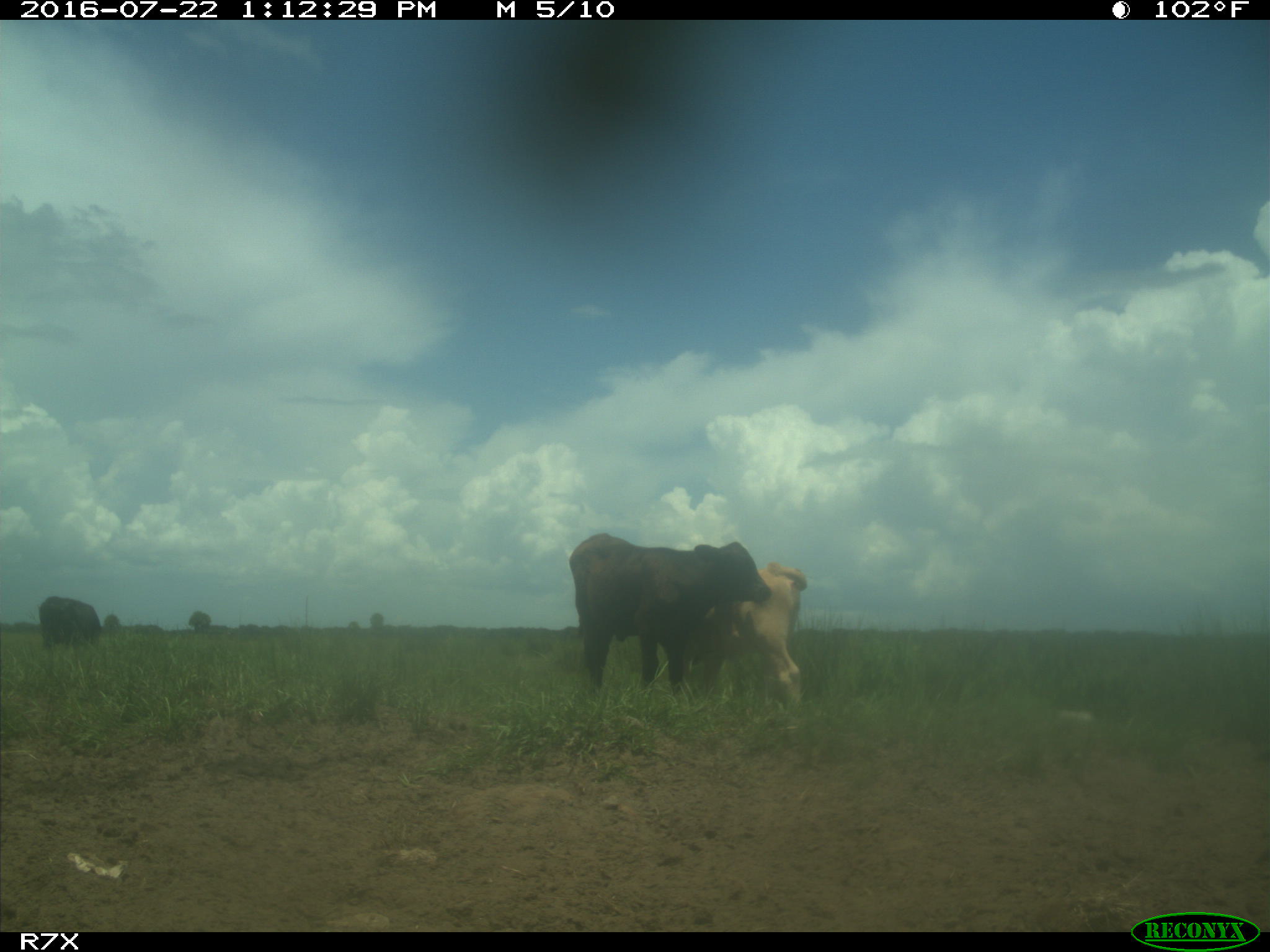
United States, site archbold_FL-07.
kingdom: Animalia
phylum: Chordata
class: Mammalia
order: Artiodactyla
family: Bovidae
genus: Bos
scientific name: Bos taurus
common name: domestic cow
Bos taurus (domestic cow).